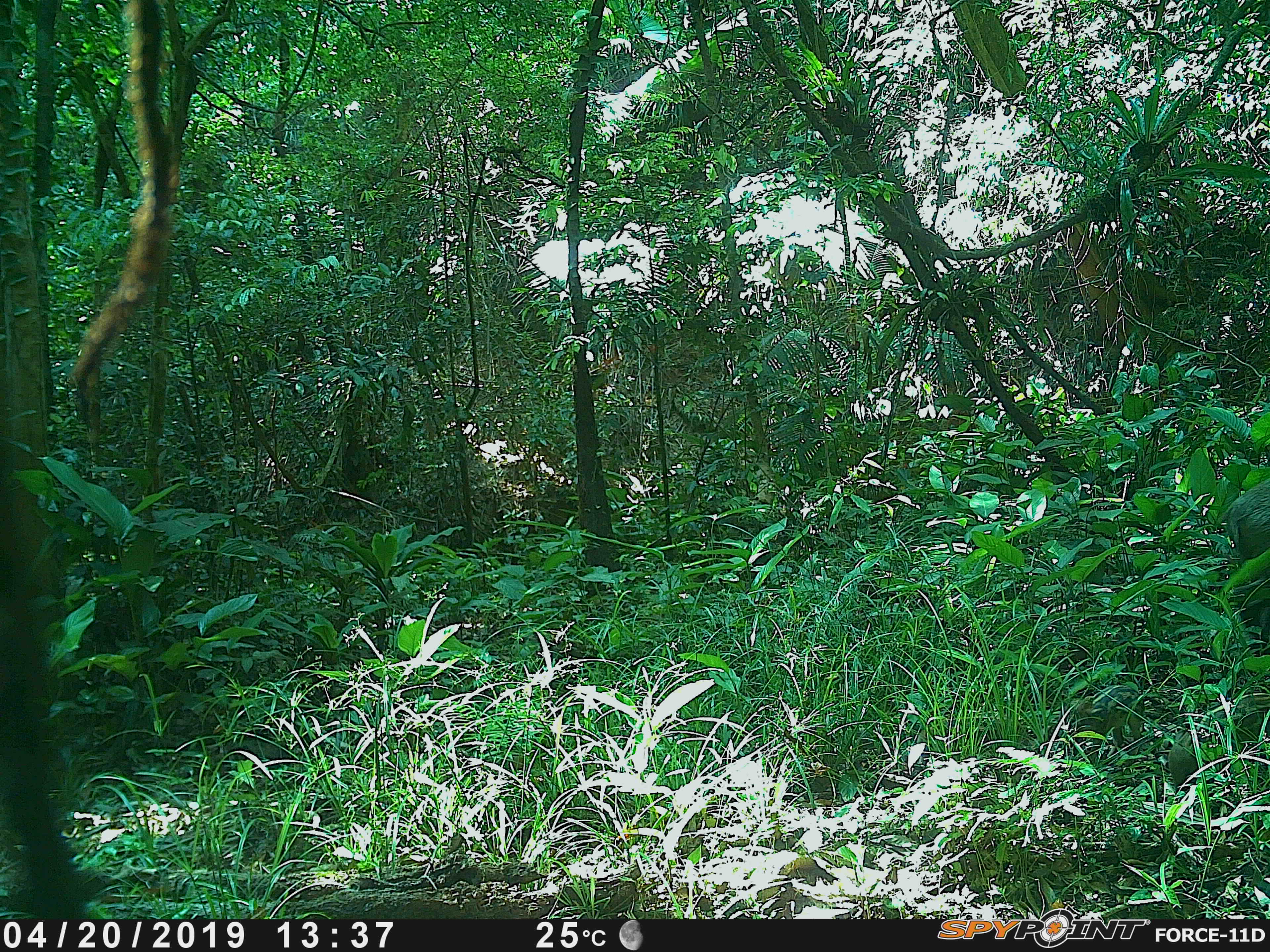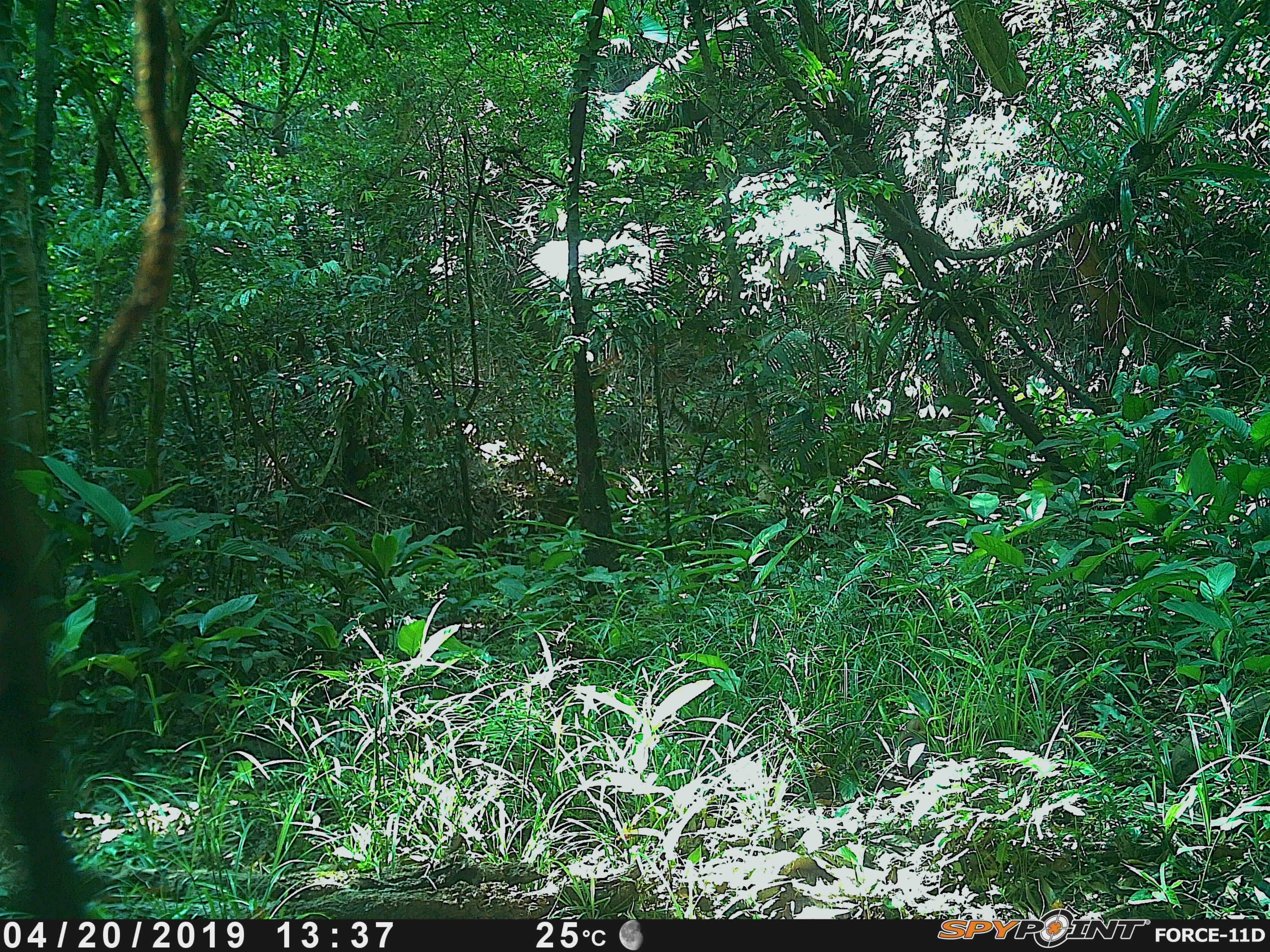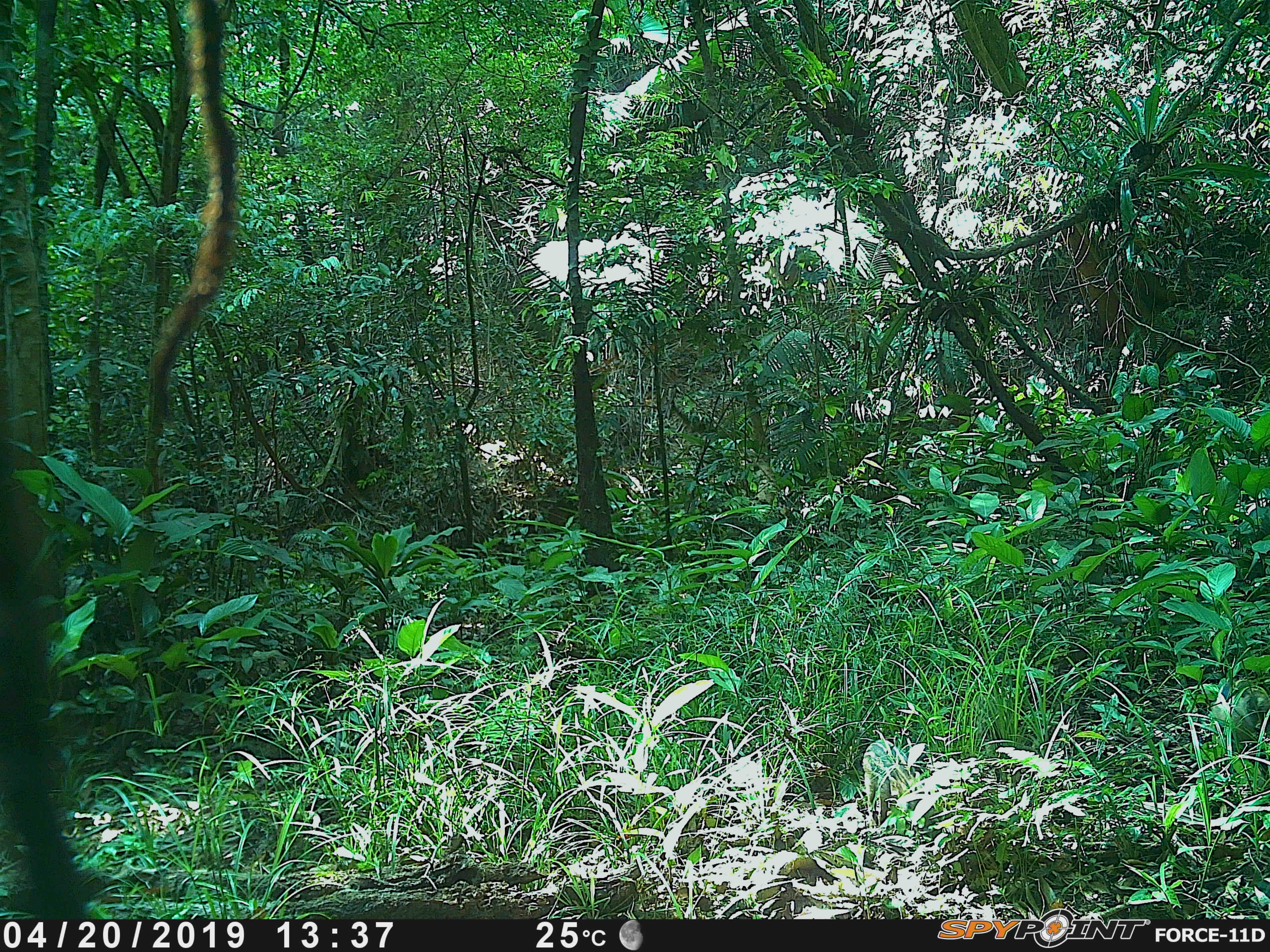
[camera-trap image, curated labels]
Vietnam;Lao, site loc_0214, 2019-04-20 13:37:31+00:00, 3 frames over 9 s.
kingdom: Animalia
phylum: Chordata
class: Mammalia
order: Artiodactyla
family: Suidae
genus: Sus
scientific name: Sus scrofa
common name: eurasian wild pig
Eurasian wild pig (Sus scrofa). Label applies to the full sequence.